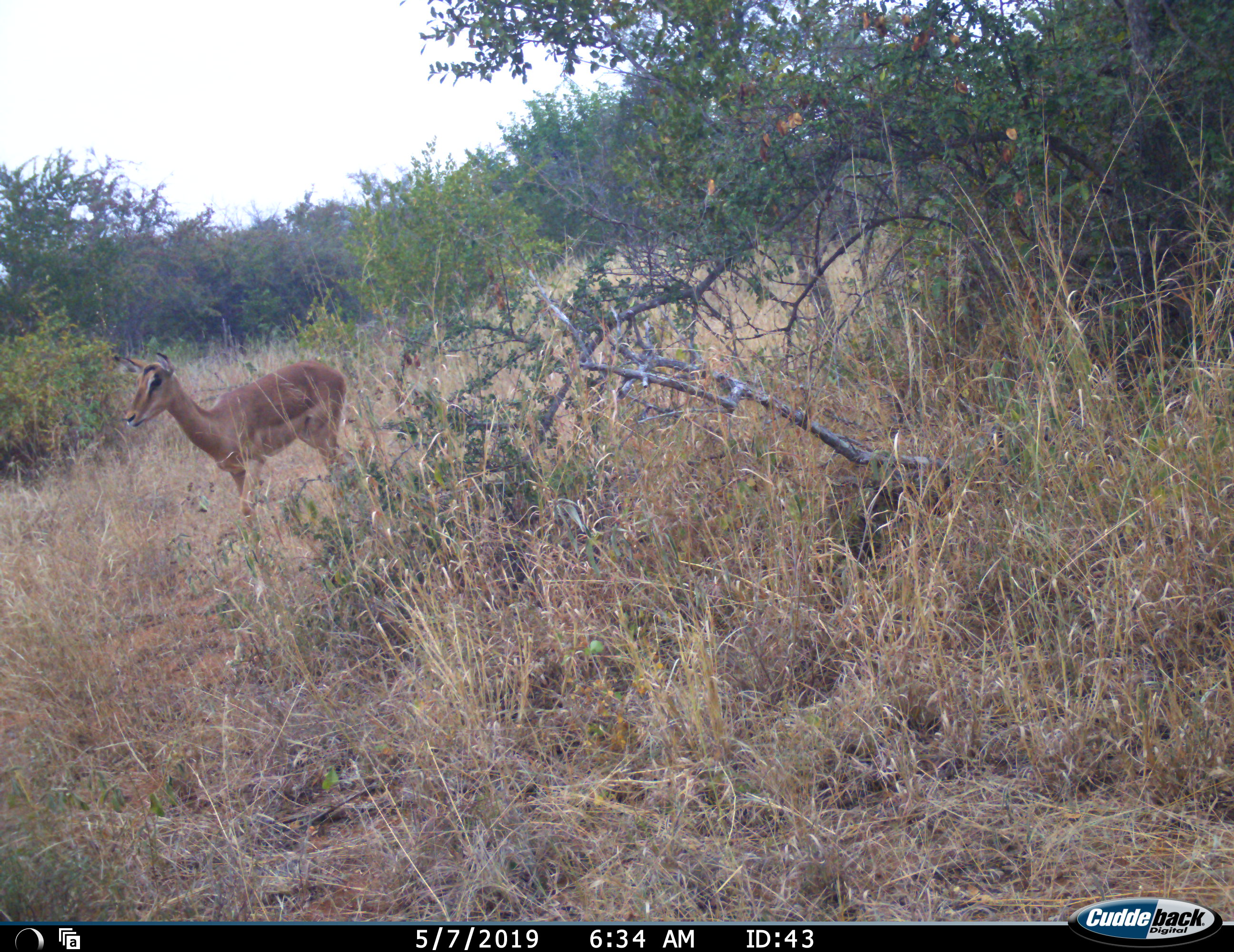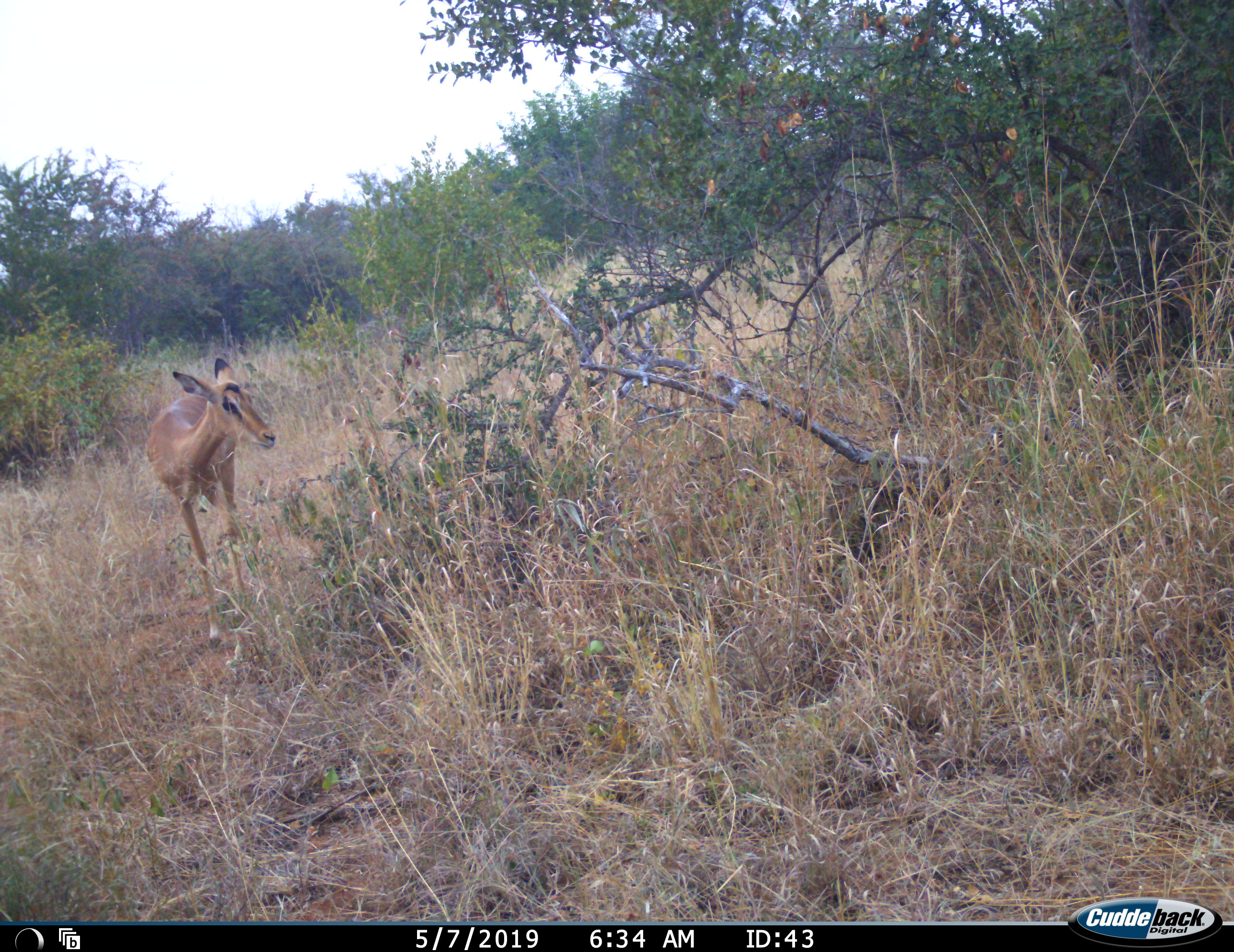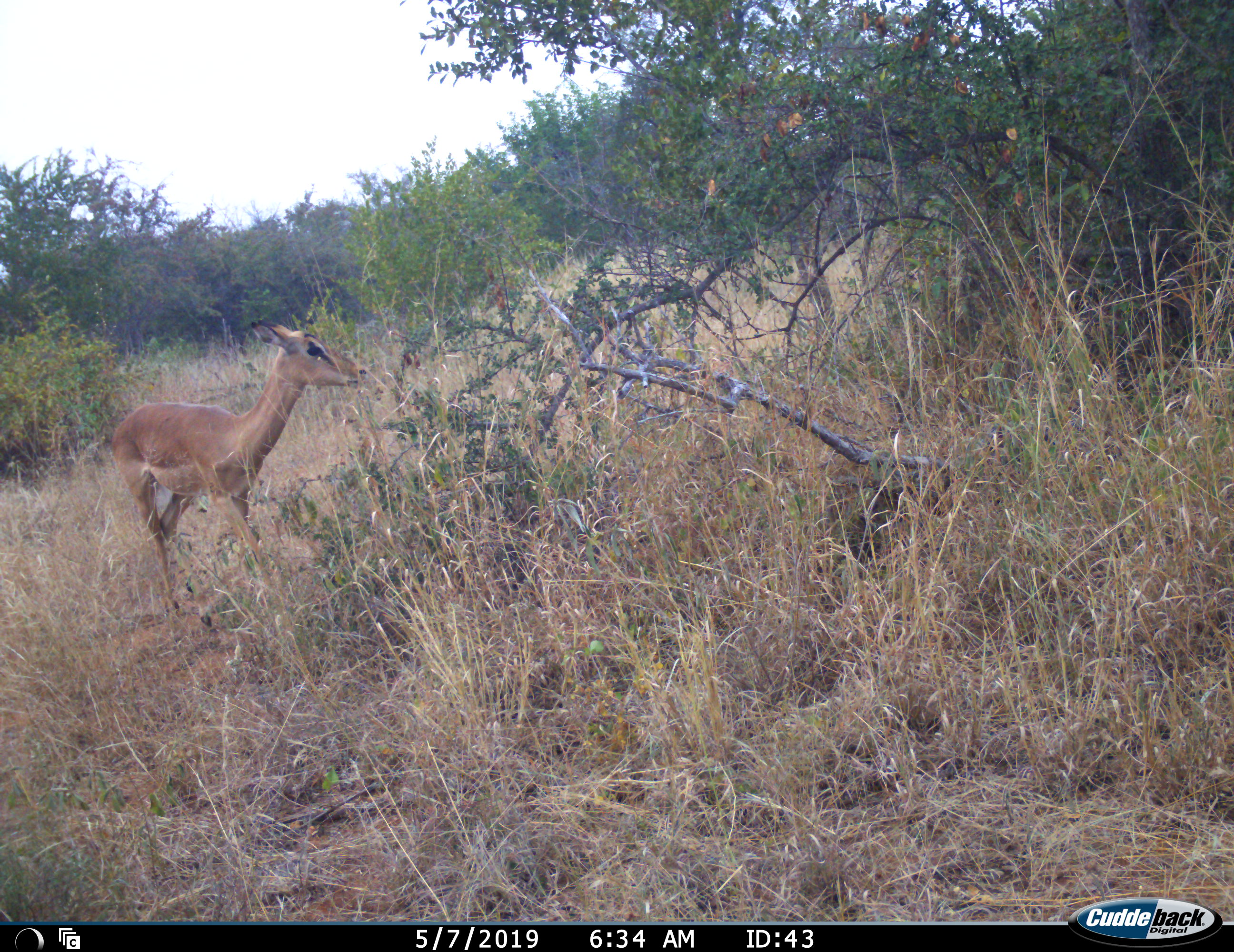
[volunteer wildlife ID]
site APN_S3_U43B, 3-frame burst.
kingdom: Animalia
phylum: Chordata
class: Mammalia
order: Artiodactyla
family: Bovidae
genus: Aepyceros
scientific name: Aepyceros melampus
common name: impala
Impala (Aepyceros melampus), count 1. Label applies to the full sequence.